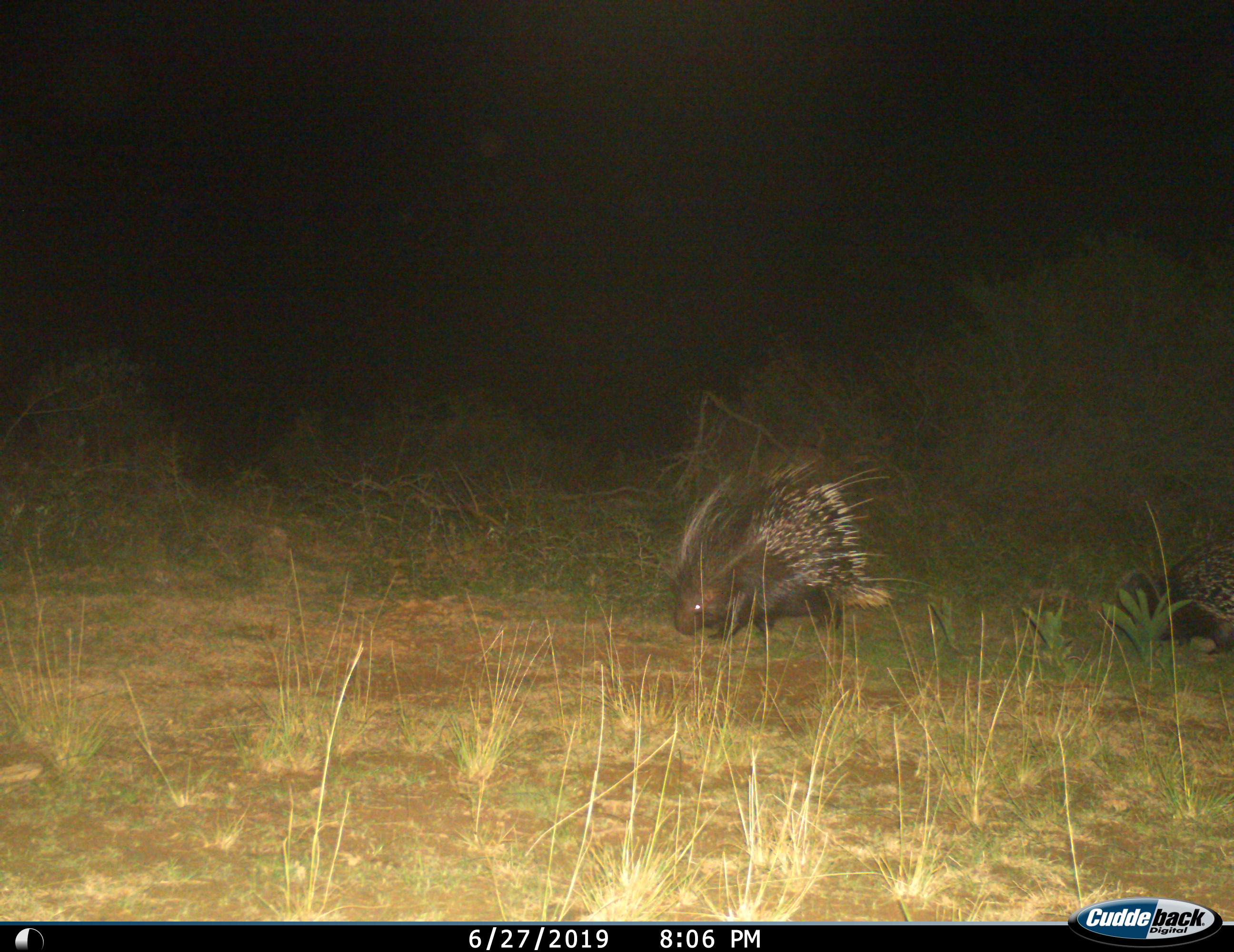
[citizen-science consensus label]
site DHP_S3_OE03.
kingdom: Animalia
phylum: Chordata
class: Mammalia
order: Rodentia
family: Hystricidae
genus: Hystrix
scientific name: Hystrix cristata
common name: crested porcupine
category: porcupine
Porcupine (crested porcupine) (Hystrix cristata), count 2. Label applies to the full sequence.